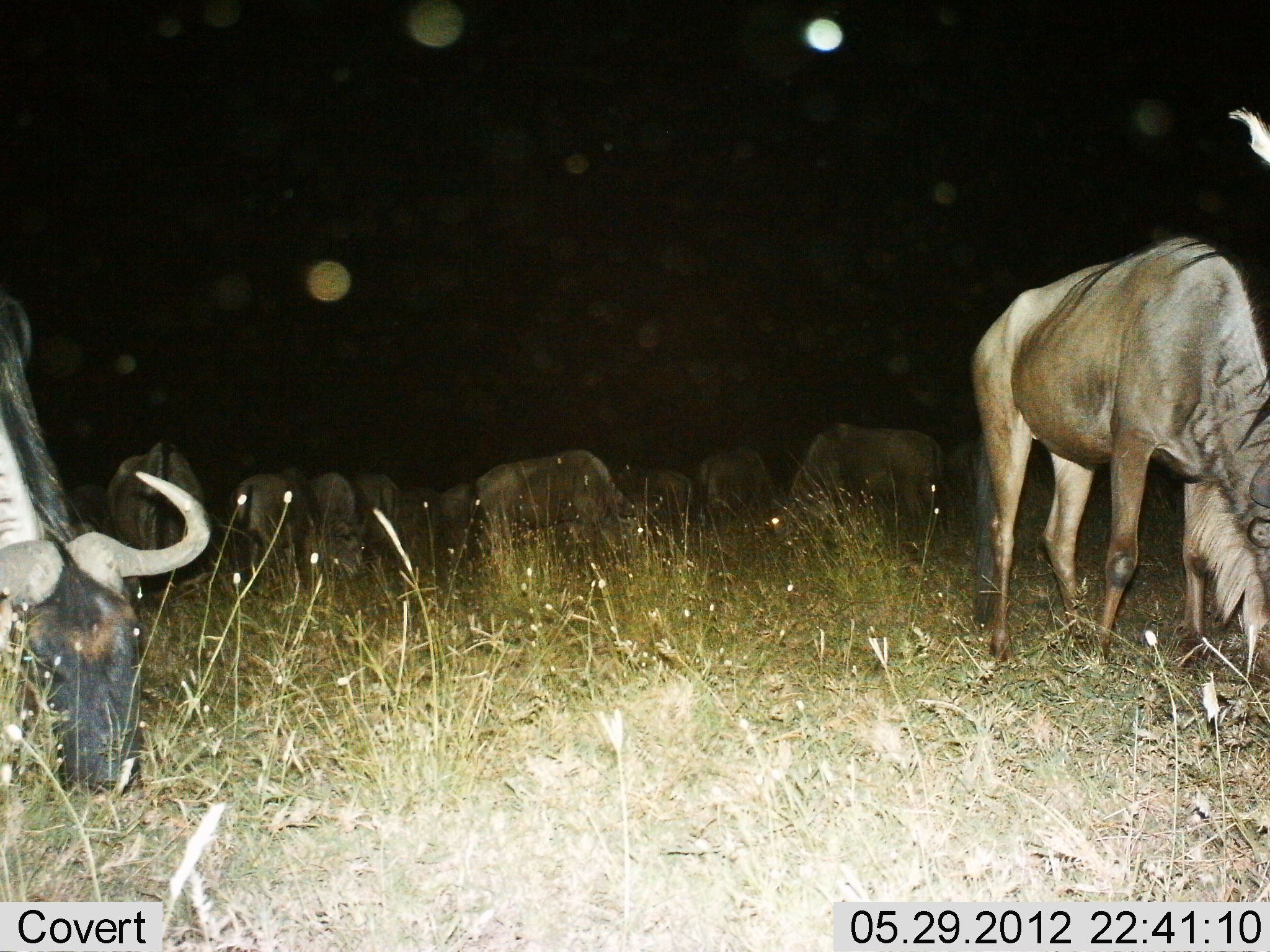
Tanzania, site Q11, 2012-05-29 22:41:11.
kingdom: Animalia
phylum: Chordata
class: Mammalia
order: Artiodactyla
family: Bovidae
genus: Connochaetes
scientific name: Connochaetes taurinus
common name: blue wildebeest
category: wildebeest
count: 11-50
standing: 40%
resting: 0%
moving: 10%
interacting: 0%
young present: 0%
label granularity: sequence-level